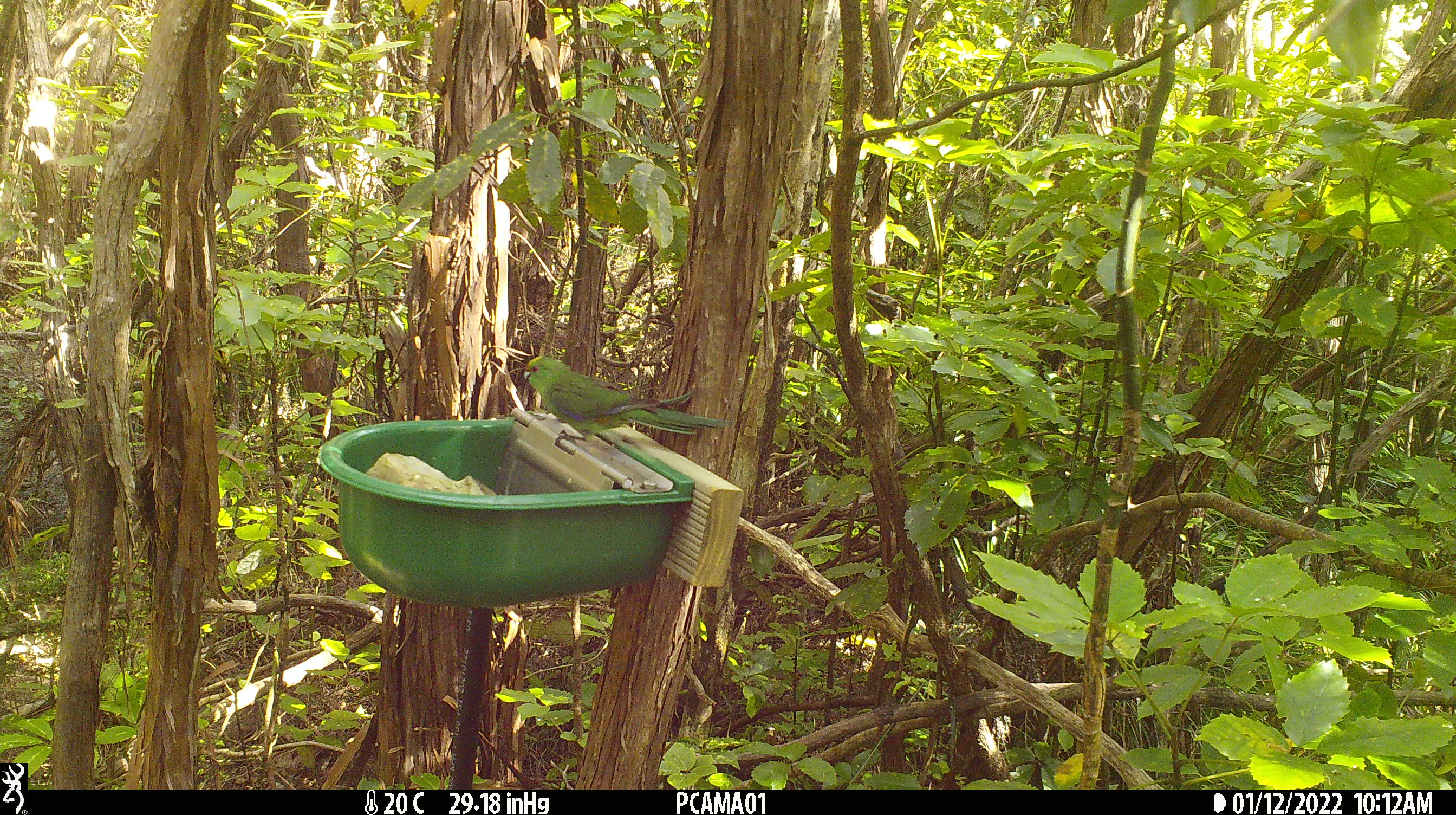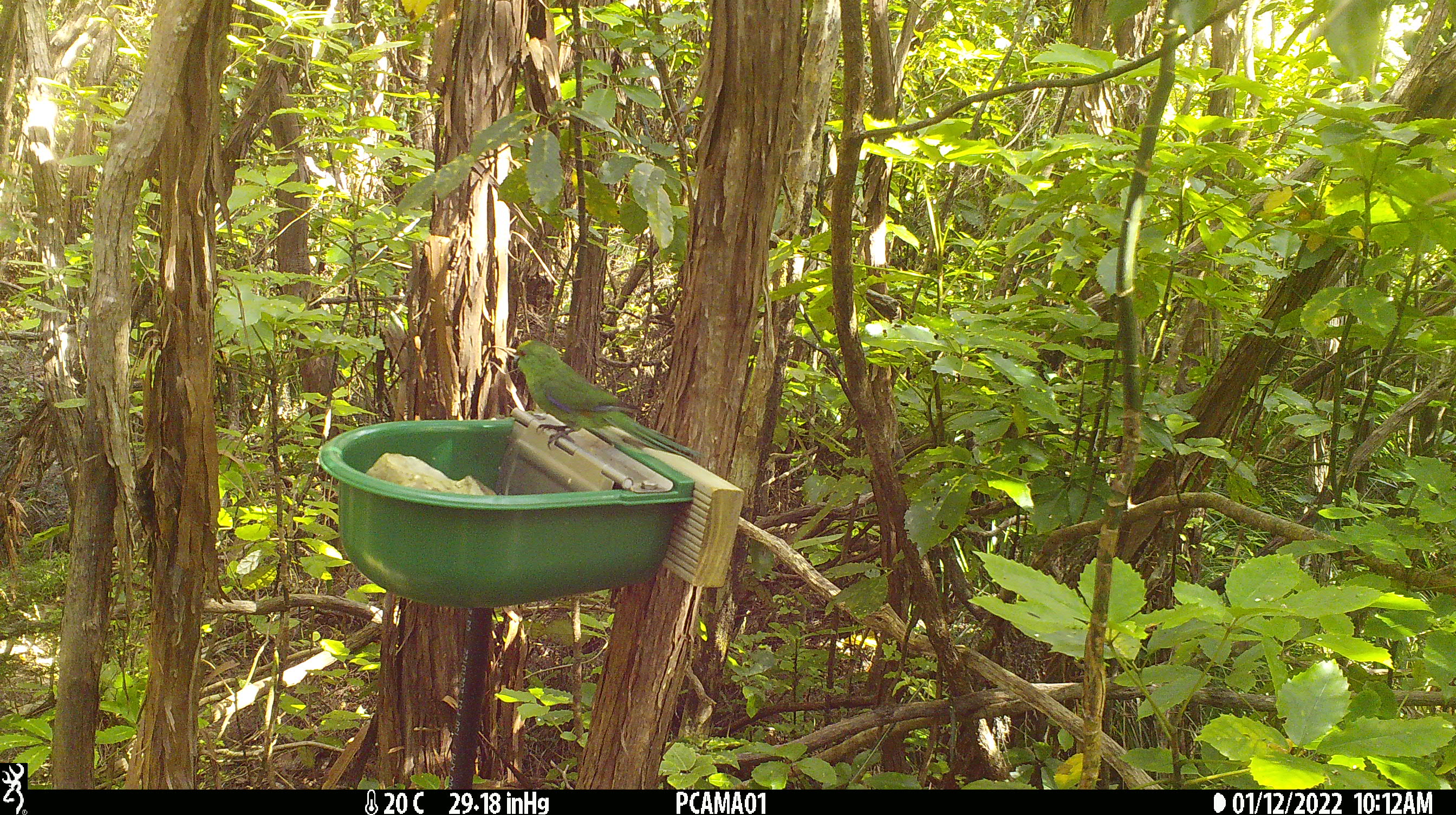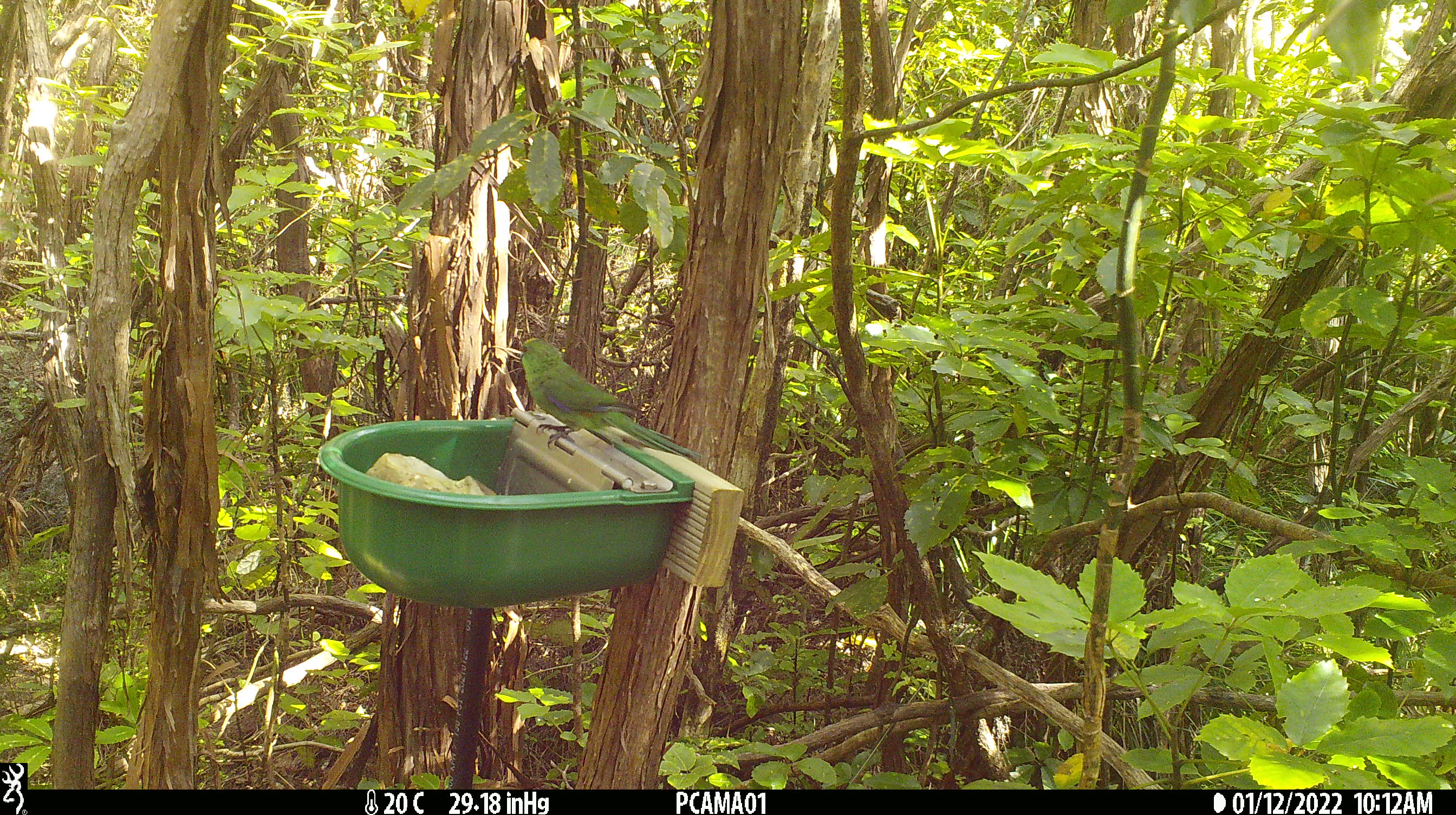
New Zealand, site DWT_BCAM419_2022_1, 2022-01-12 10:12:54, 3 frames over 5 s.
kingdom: Animalia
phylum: Chordata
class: Aves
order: Psittaciformes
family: Psittaculidae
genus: Cyanoramphus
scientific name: Cyanoramphus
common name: parakeet